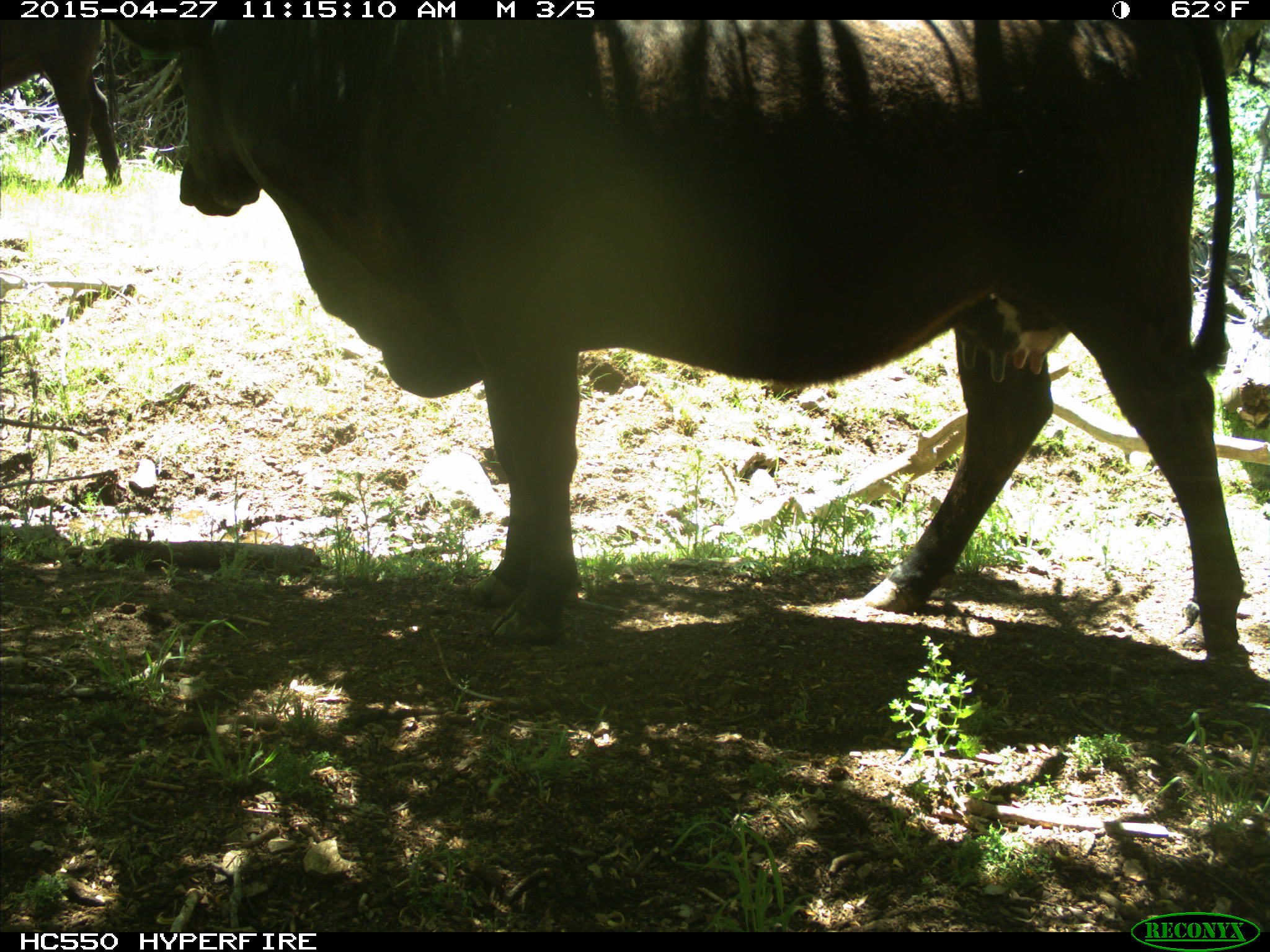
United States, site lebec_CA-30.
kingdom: Animalia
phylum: Chordata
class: Mammalia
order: Artiodactyla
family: Bovidae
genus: Bos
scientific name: Bos taurus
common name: domestic cow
Bos taurus (domestic cow).